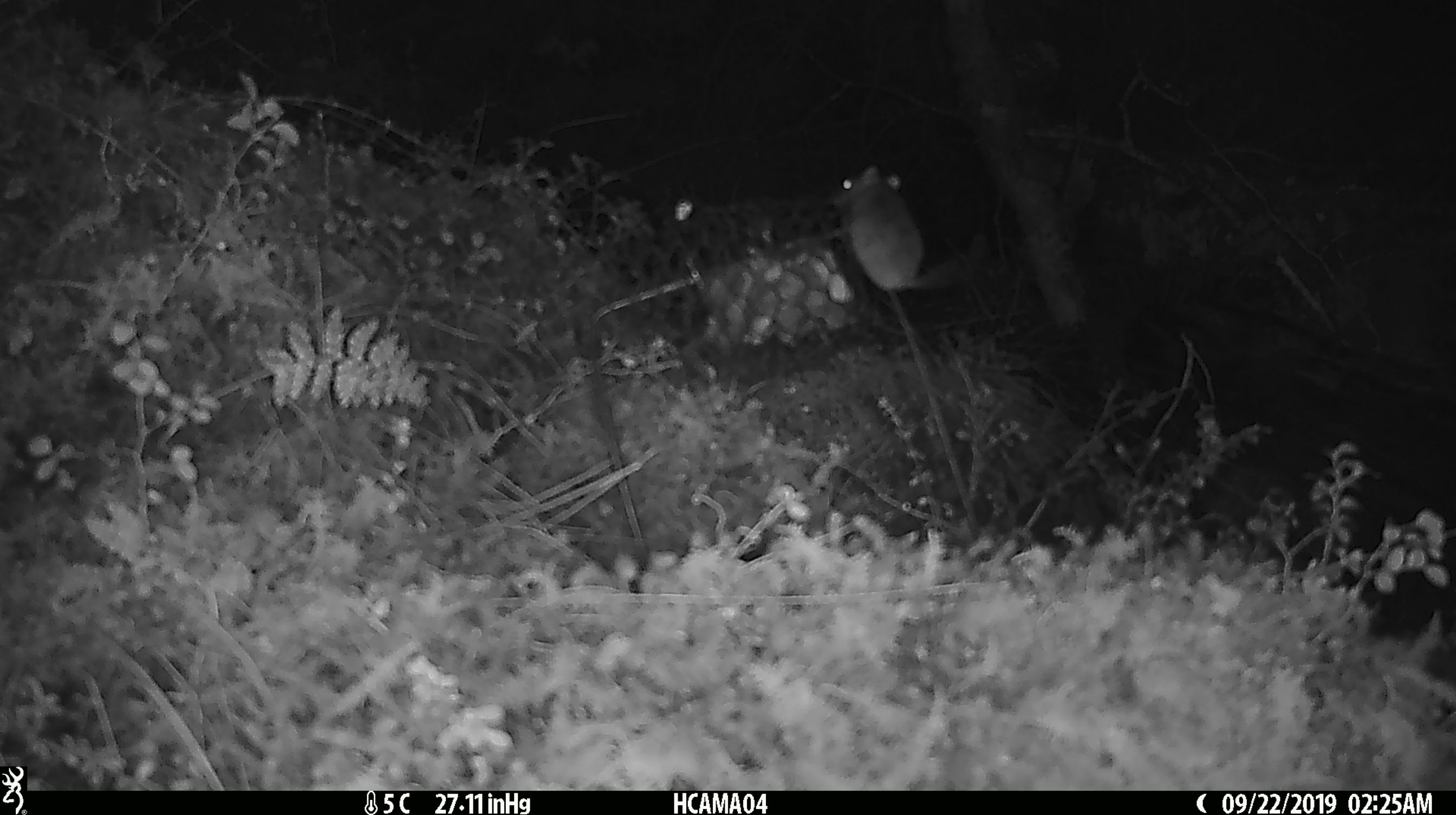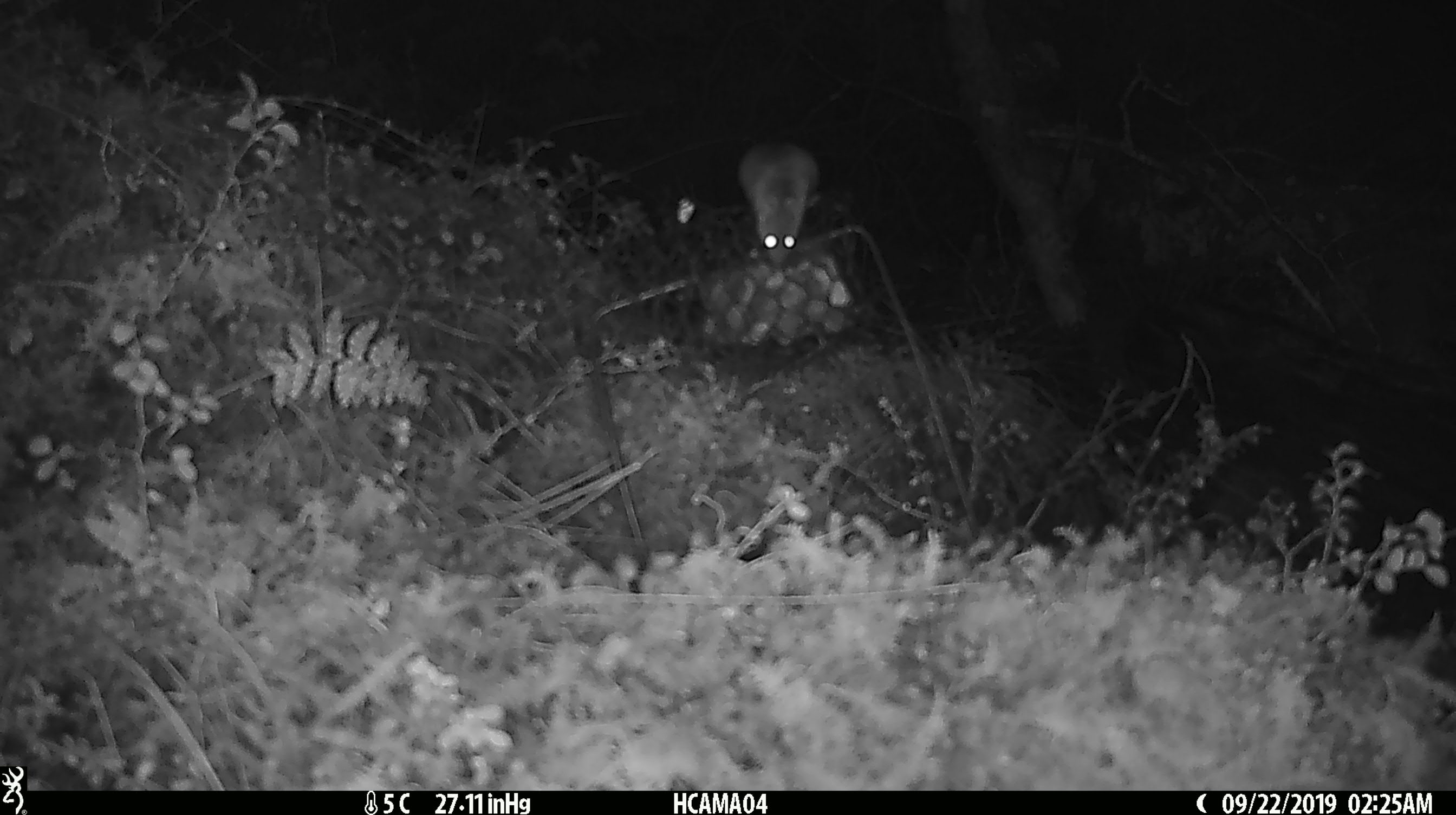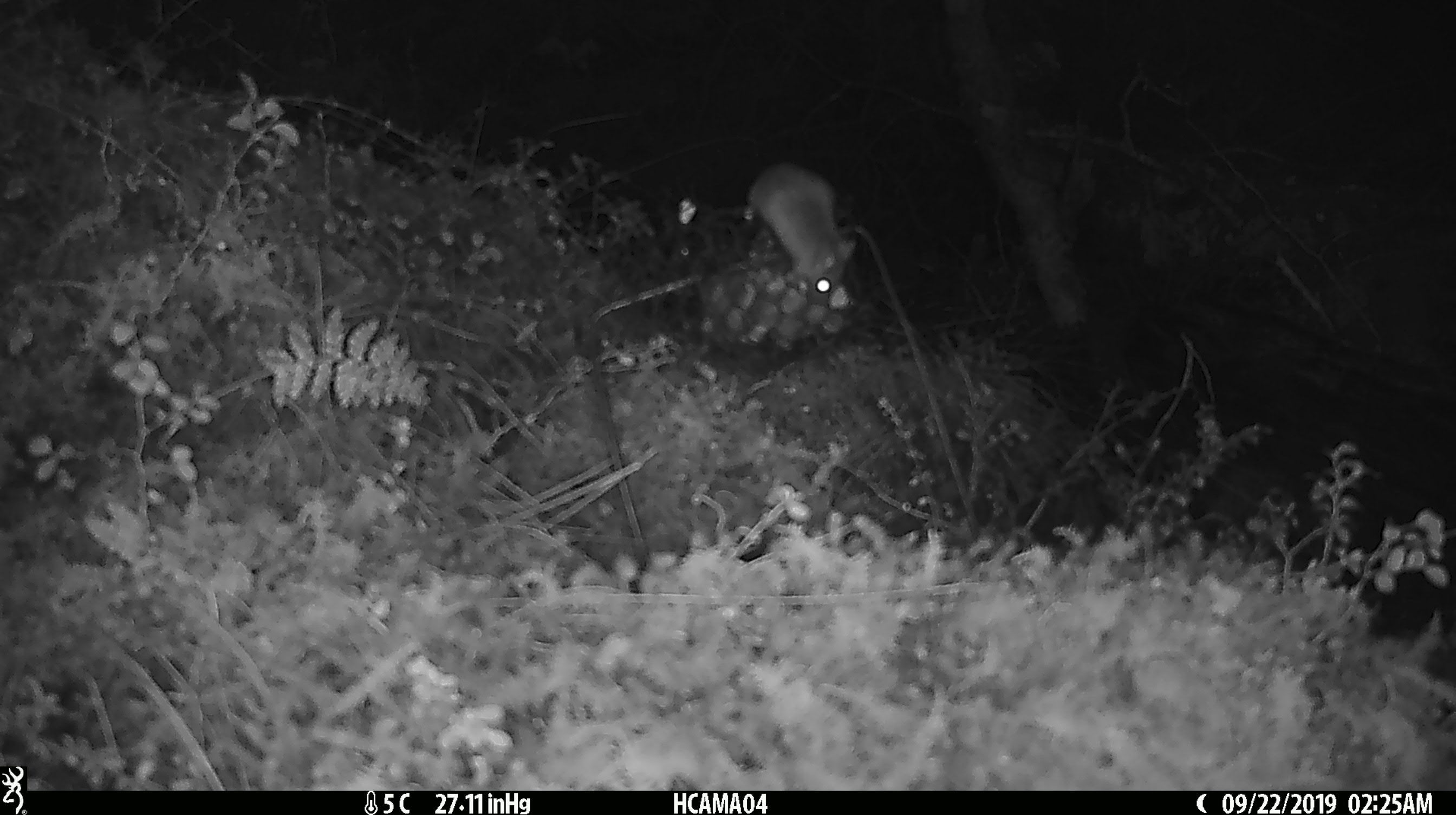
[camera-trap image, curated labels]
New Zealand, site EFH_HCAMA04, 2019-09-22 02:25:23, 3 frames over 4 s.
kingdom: Animalia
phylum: Chordata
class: Mammalia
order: Rodentia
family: Muridae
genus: Mus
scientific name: Mus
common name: mouse